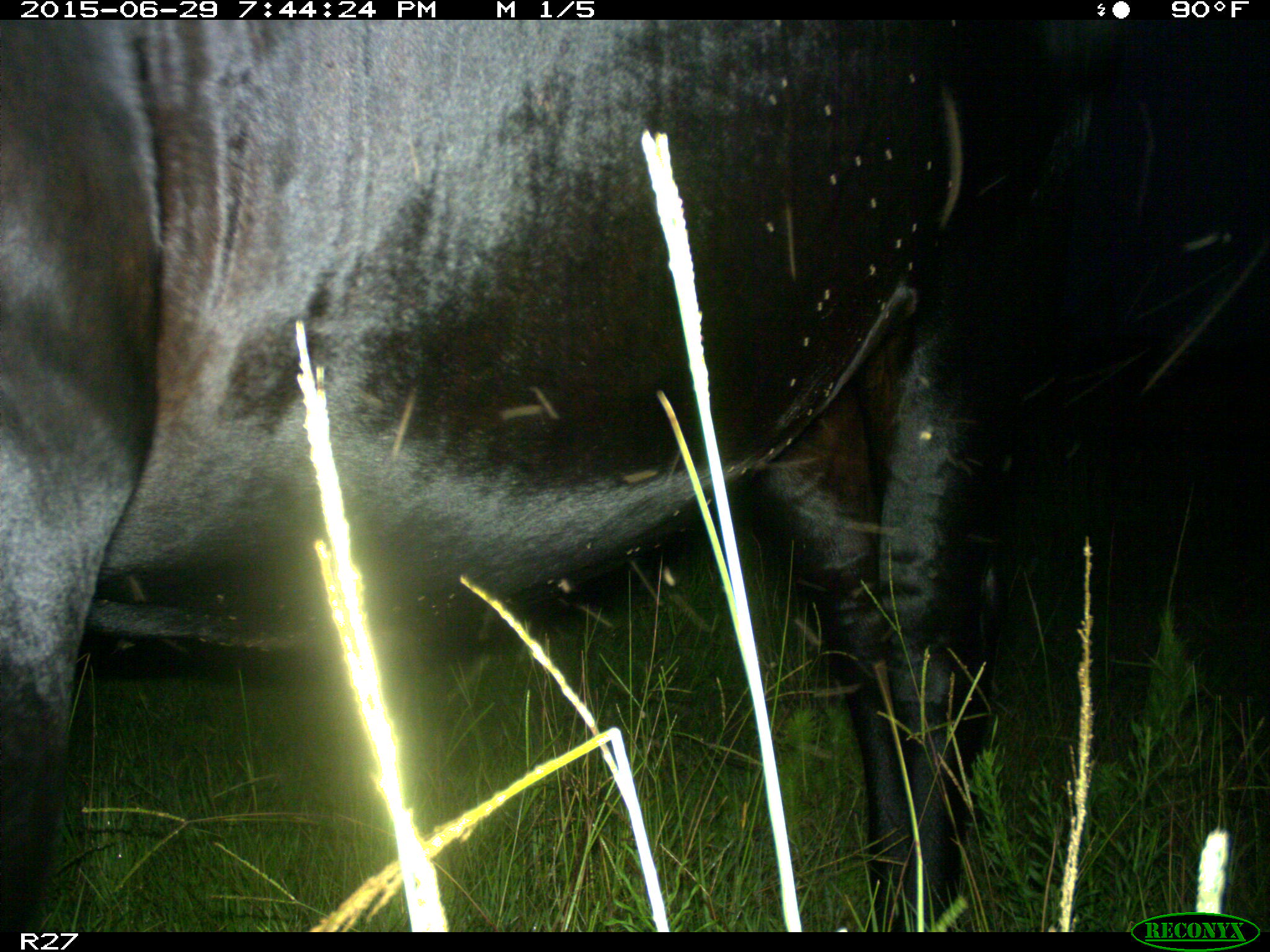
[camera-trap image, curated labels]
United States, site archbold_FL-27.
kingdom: Animalia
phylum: Chordata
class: Mammalia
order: Artiodactyla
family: Bovidae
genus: Bos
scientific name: Bos taurus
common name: domestic cow